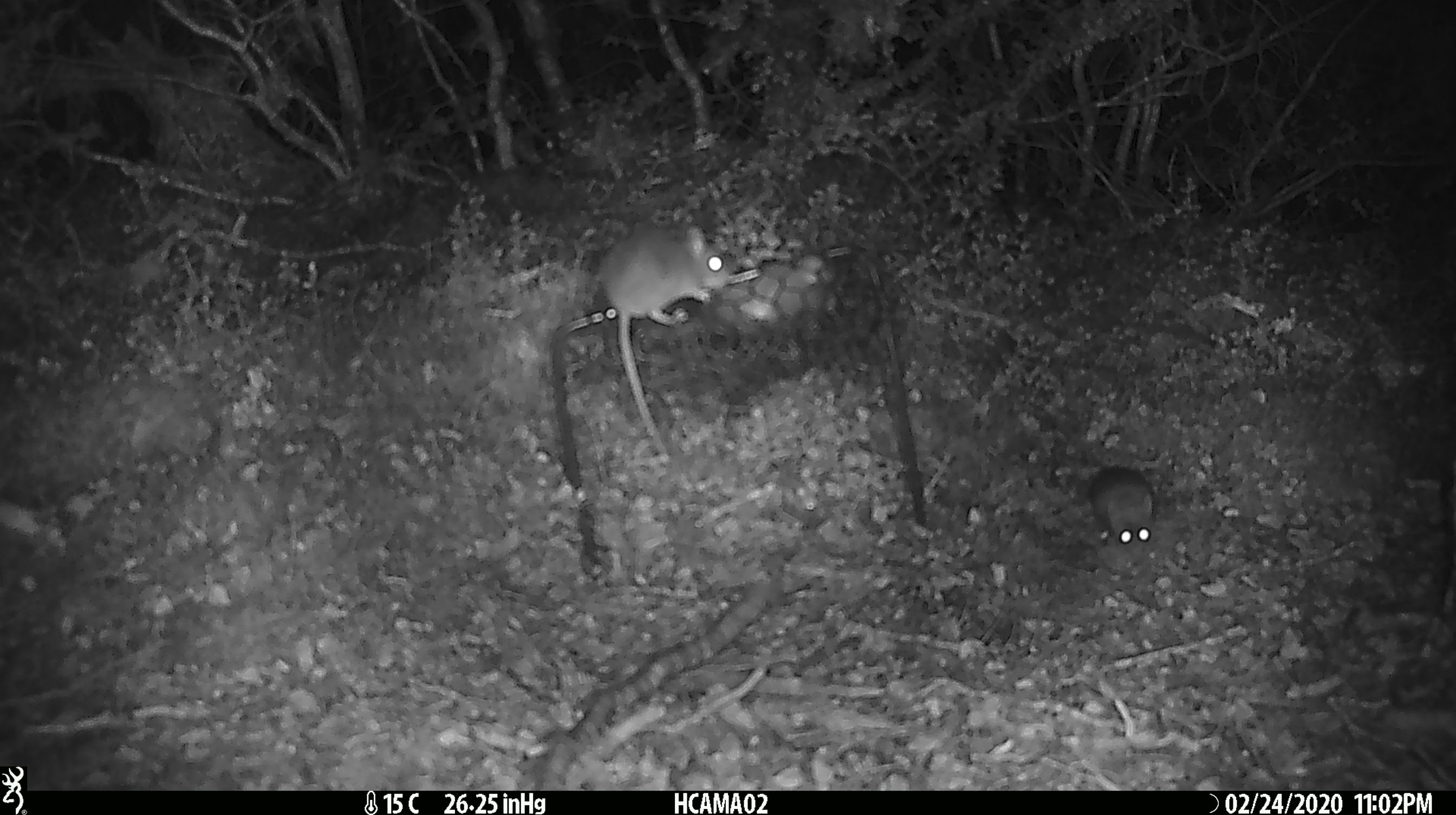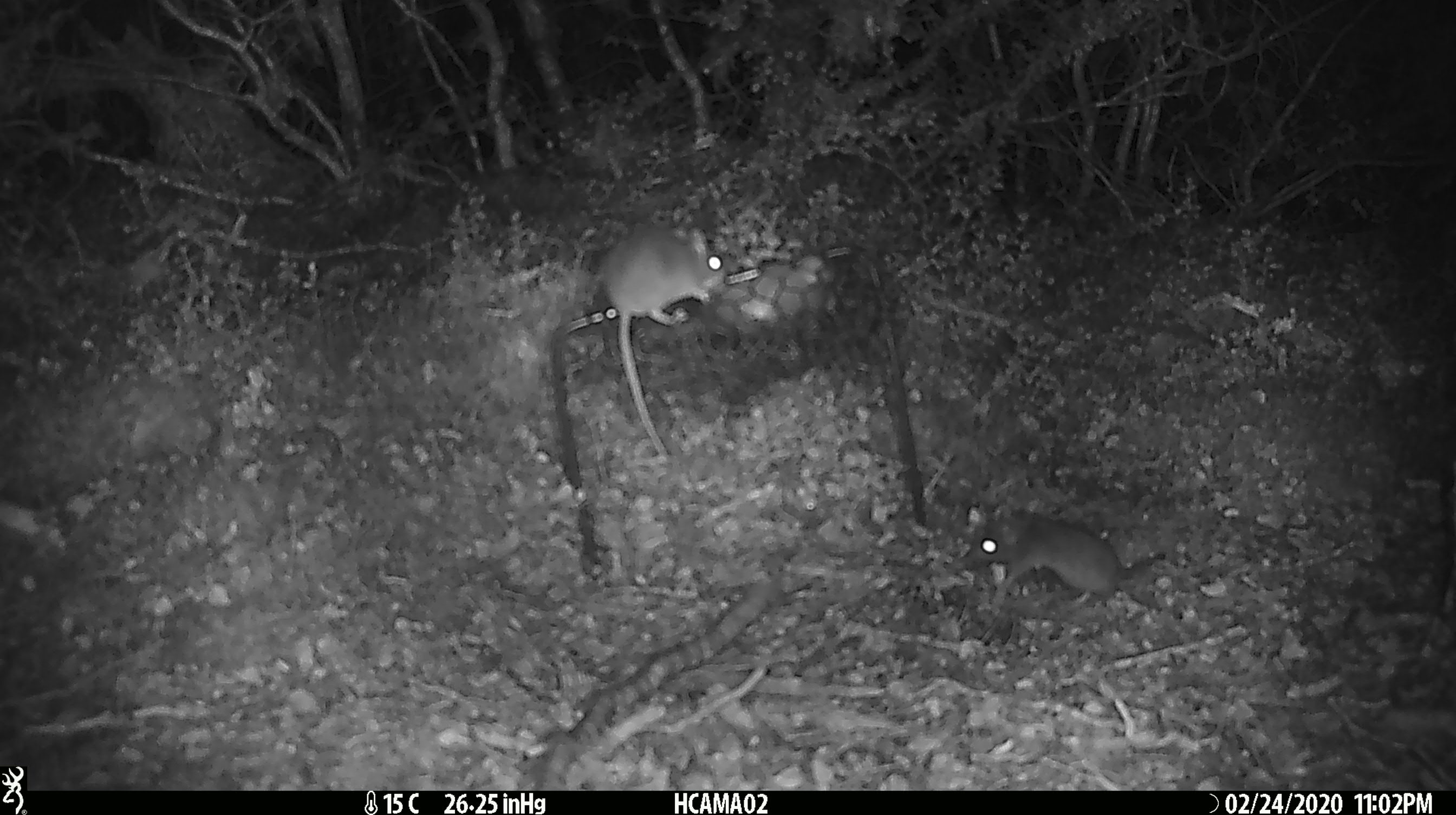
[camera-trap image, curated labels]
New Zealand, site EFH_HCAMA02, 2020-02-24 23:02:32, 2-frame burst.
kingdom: Animalia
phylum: Chordata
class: Mammalia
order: Rodentia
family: Muridae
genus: Mus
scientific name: Mus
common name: mouse